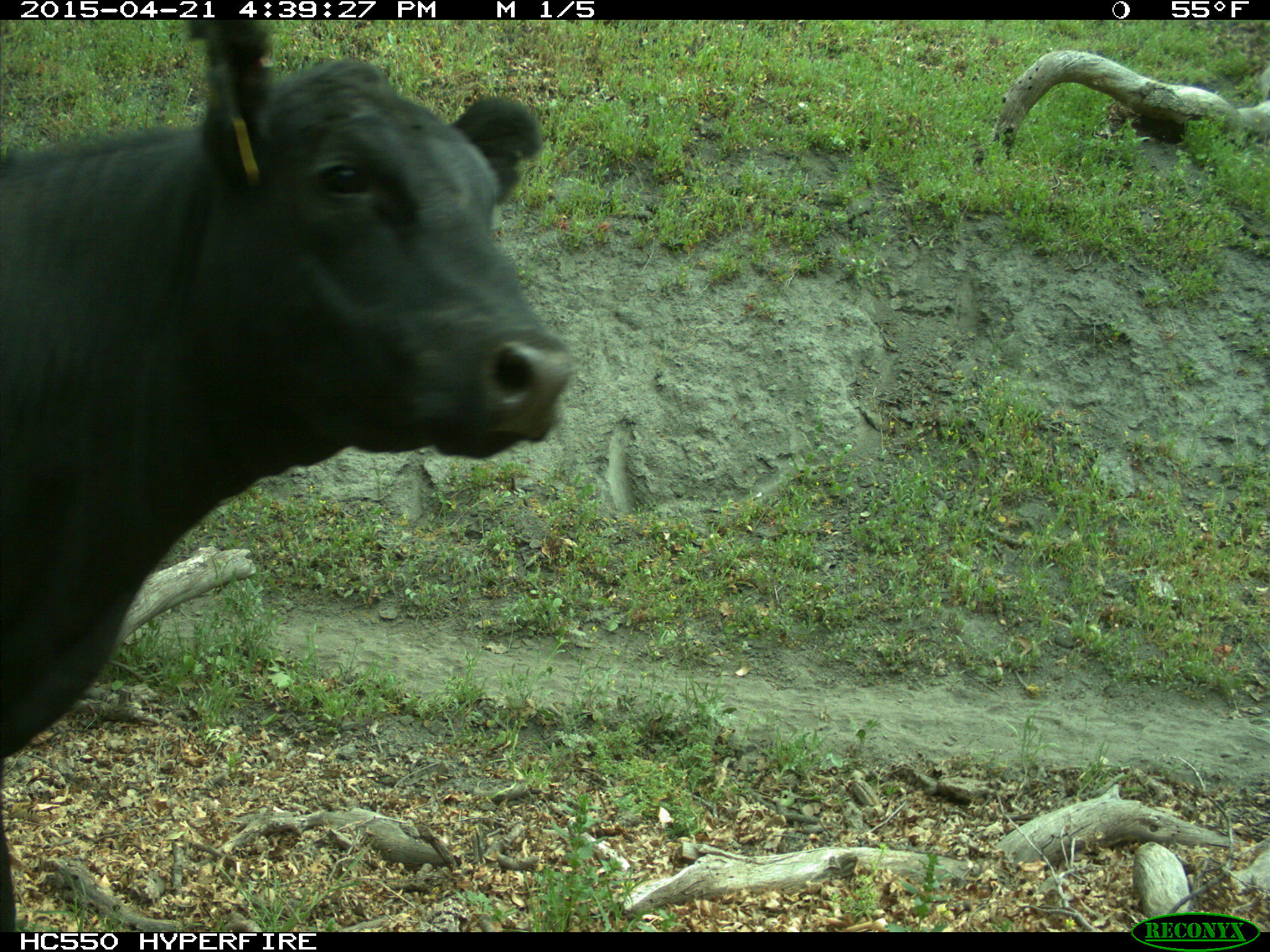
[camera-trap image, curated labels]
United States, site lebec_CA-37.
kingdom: Animalia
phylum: Chordata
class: Mammalia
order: Artiodactyla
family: Bovidae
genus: Bos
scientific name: Bos taurus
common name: domestic cow